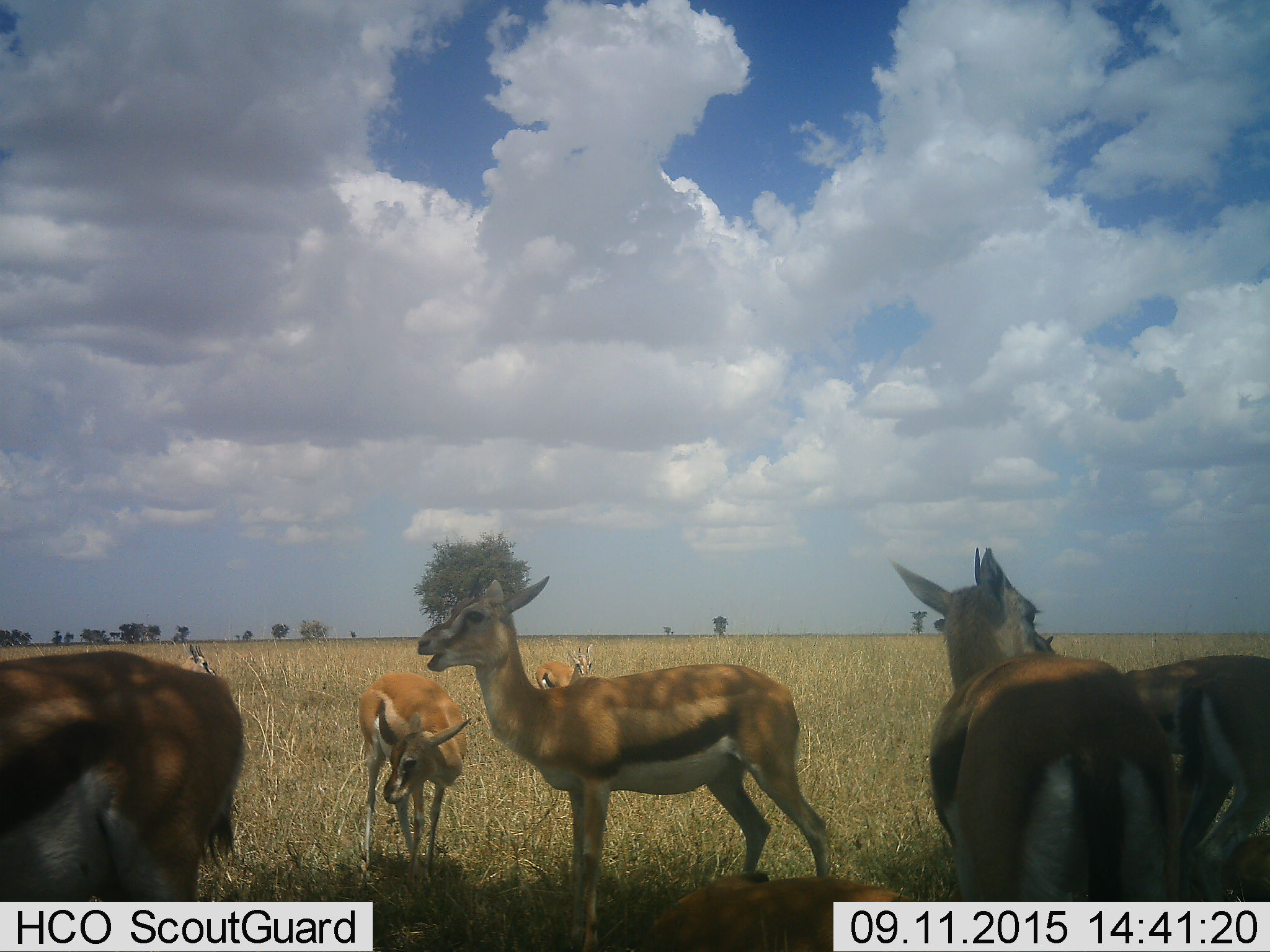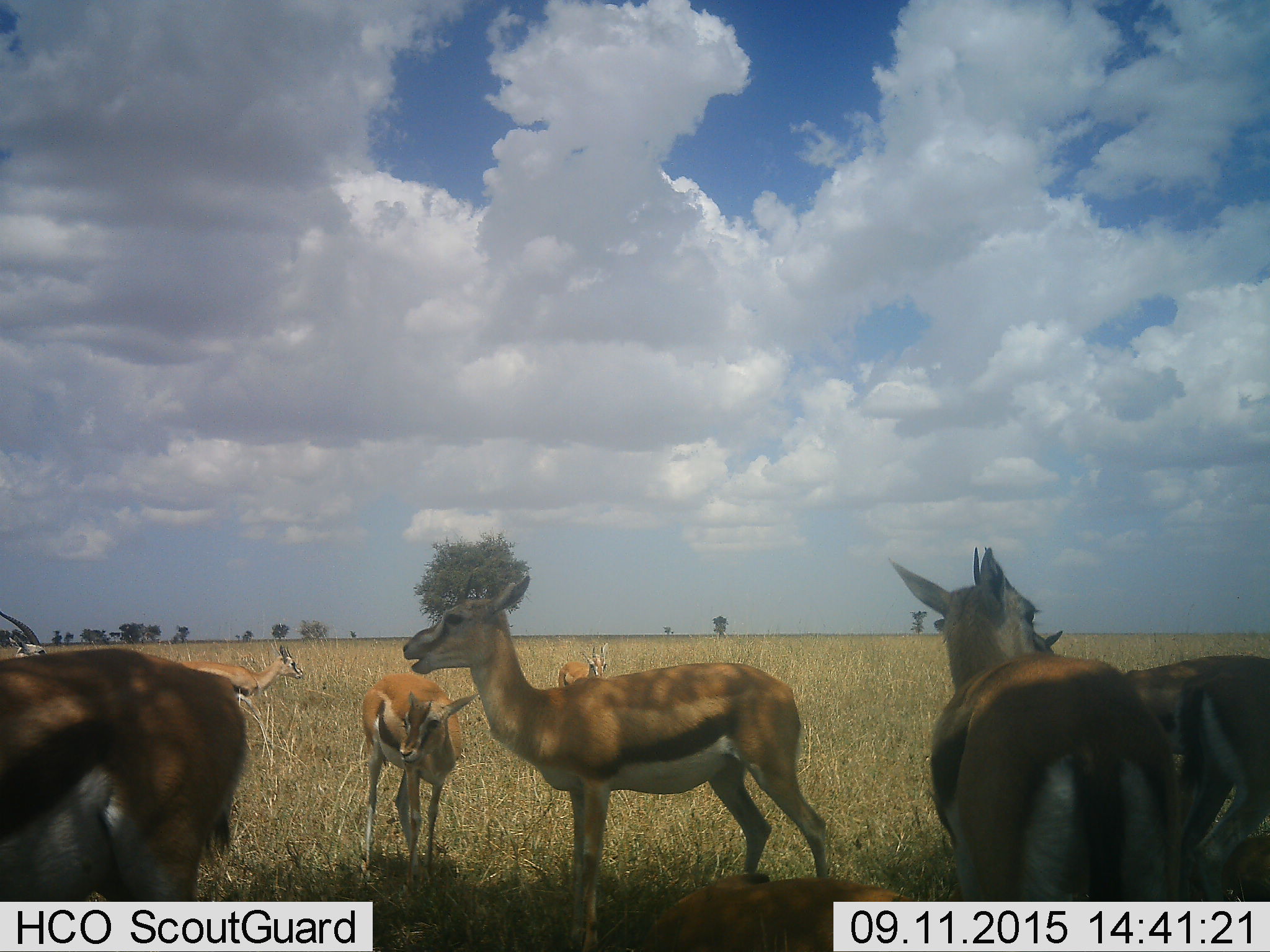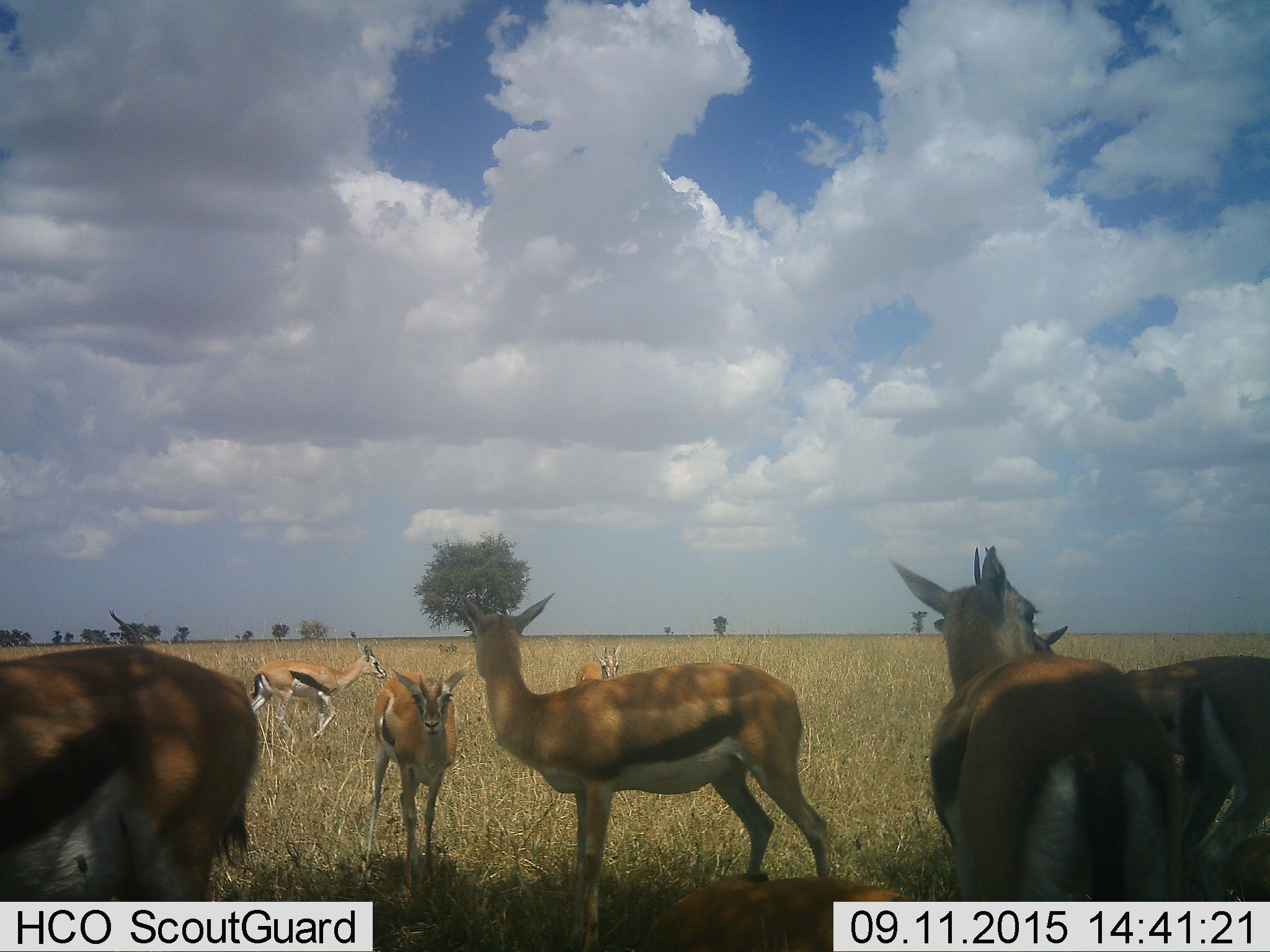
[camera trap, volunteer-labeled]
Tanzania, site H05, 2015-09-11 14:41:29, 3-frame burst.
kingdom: Animalia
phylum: Chordata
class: Mammalia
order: Artiodactyla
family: Bovidae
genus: Eudorcas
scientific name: Eudorcas thomsonii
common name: thomson's gazelle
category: gazellethomsons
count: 9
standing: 80%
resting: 10%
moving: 40%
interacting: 20%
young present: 40%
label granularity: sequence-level